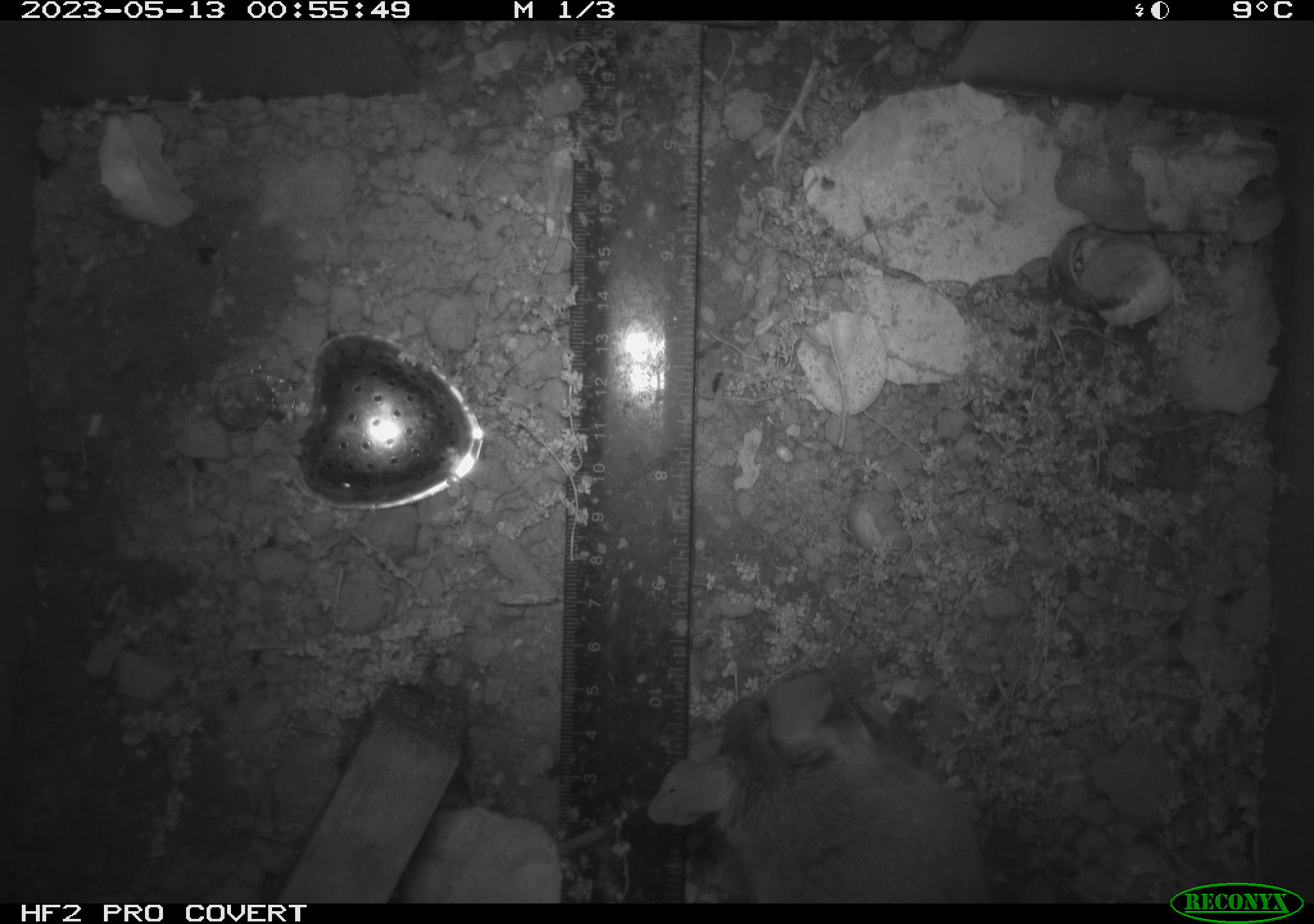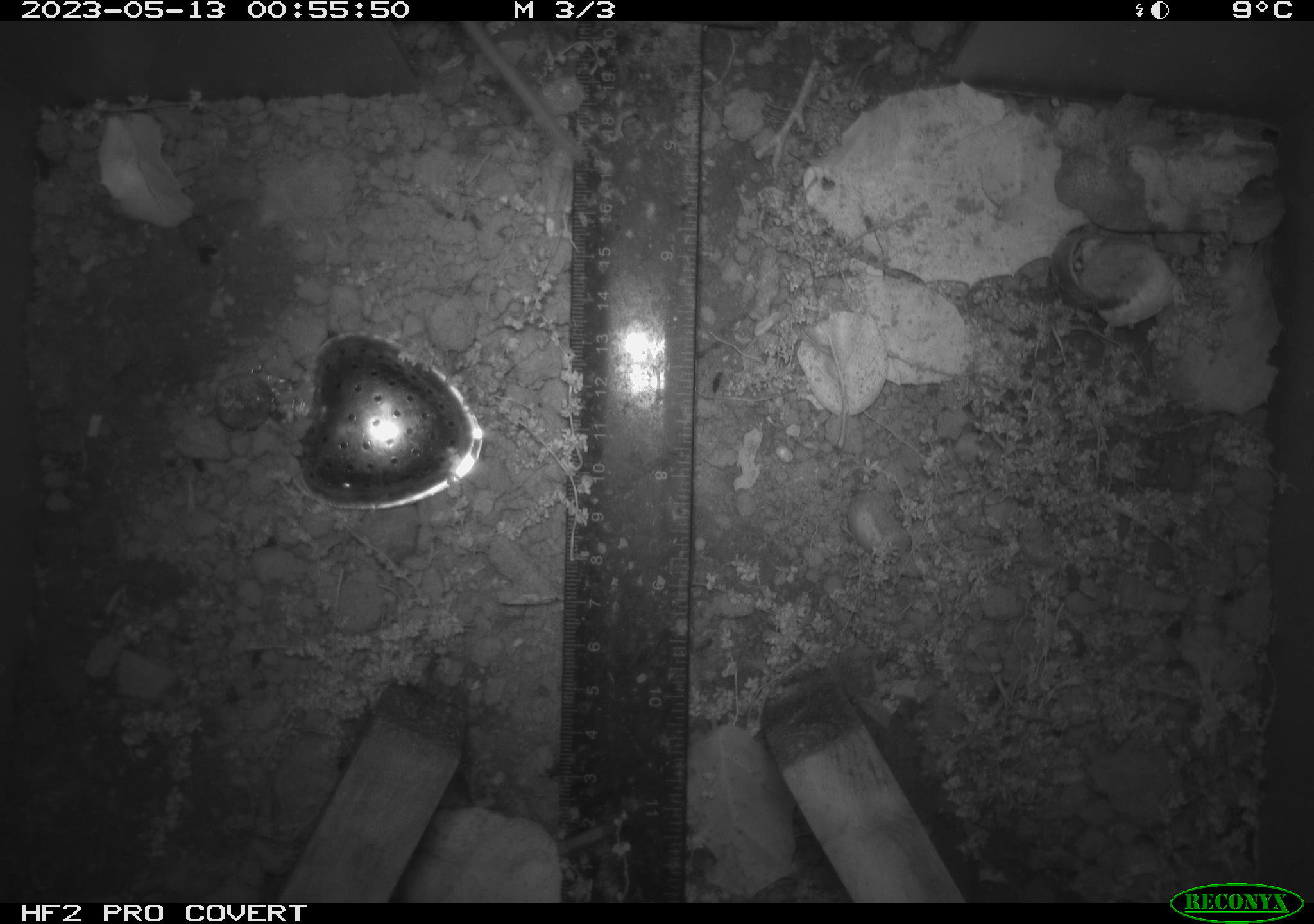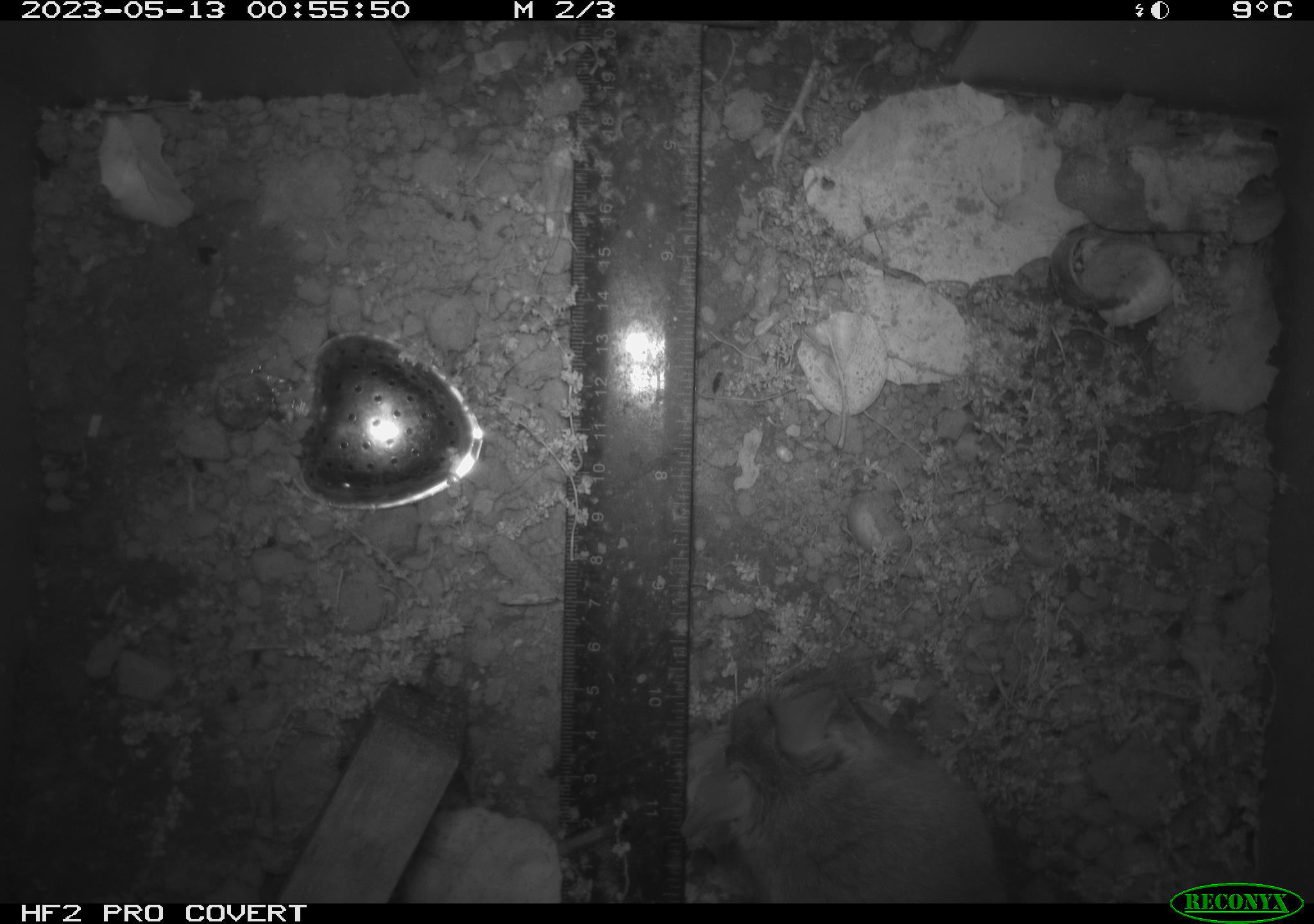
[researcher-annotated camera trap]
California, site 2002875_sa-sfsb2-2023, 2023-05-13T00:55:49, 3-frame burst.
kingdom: Animalia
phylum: Chordata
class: Mammalia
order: Rodentia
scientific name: Rodentia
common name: mouse species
Mouse species (Rodentia).